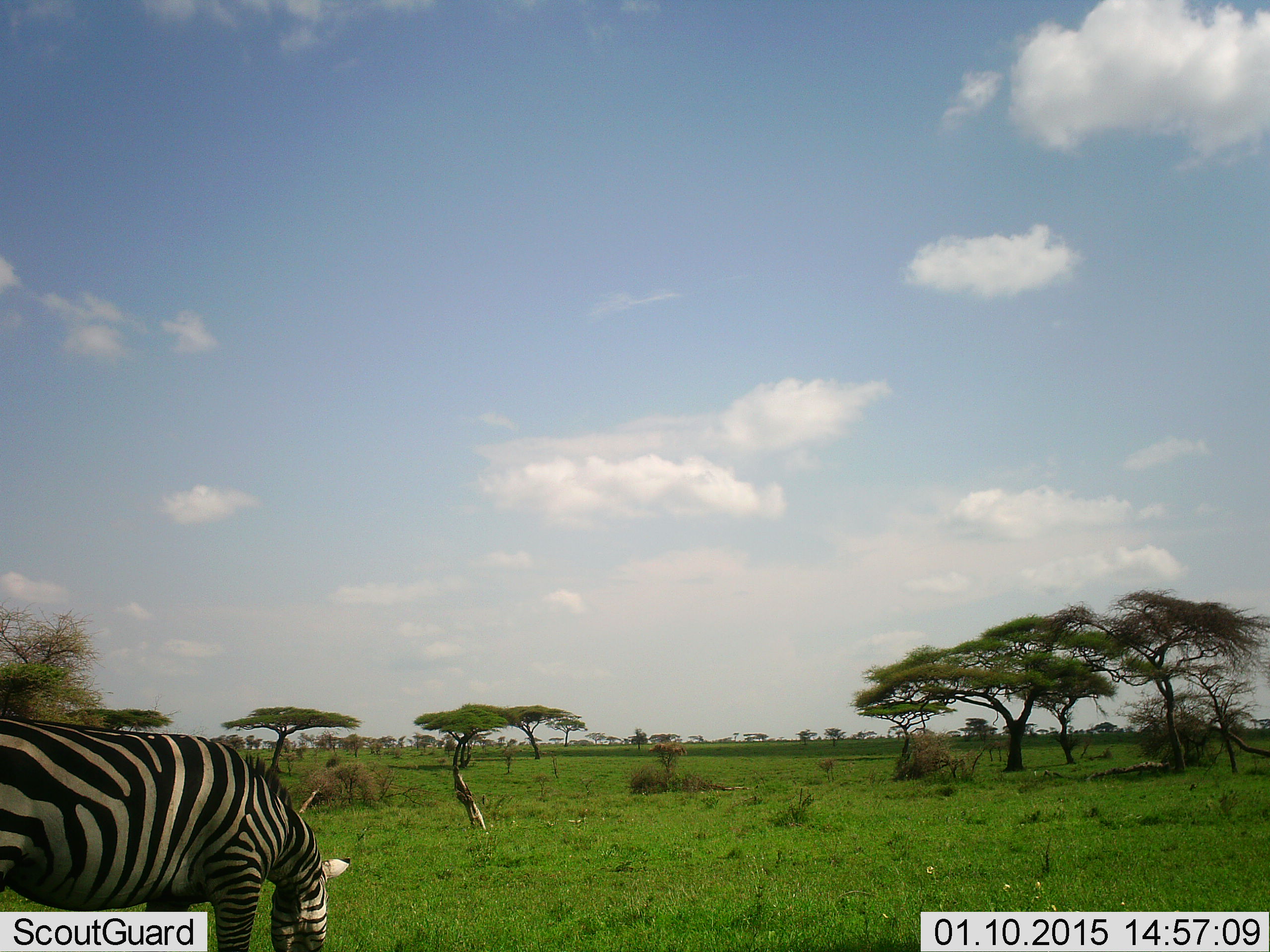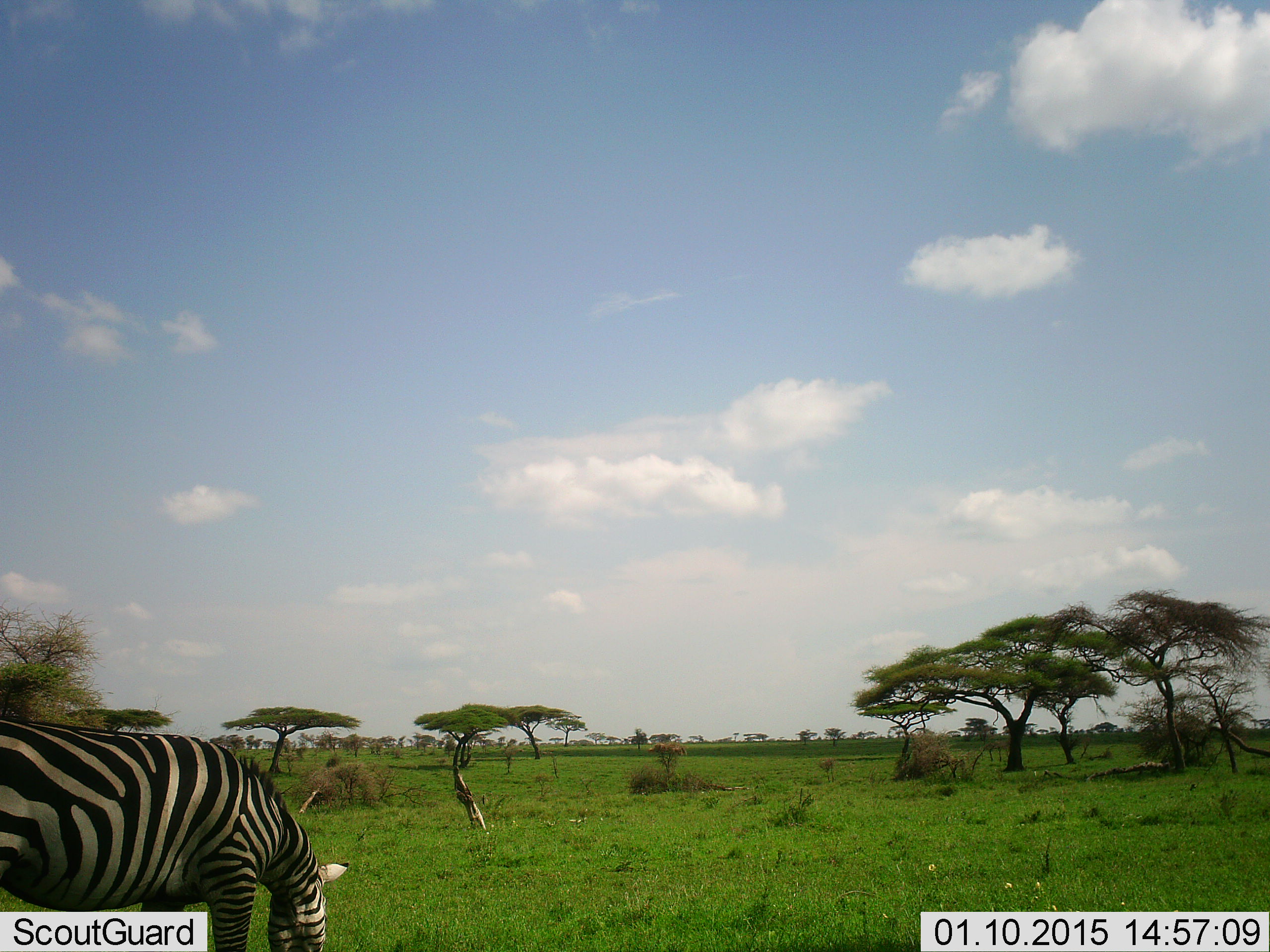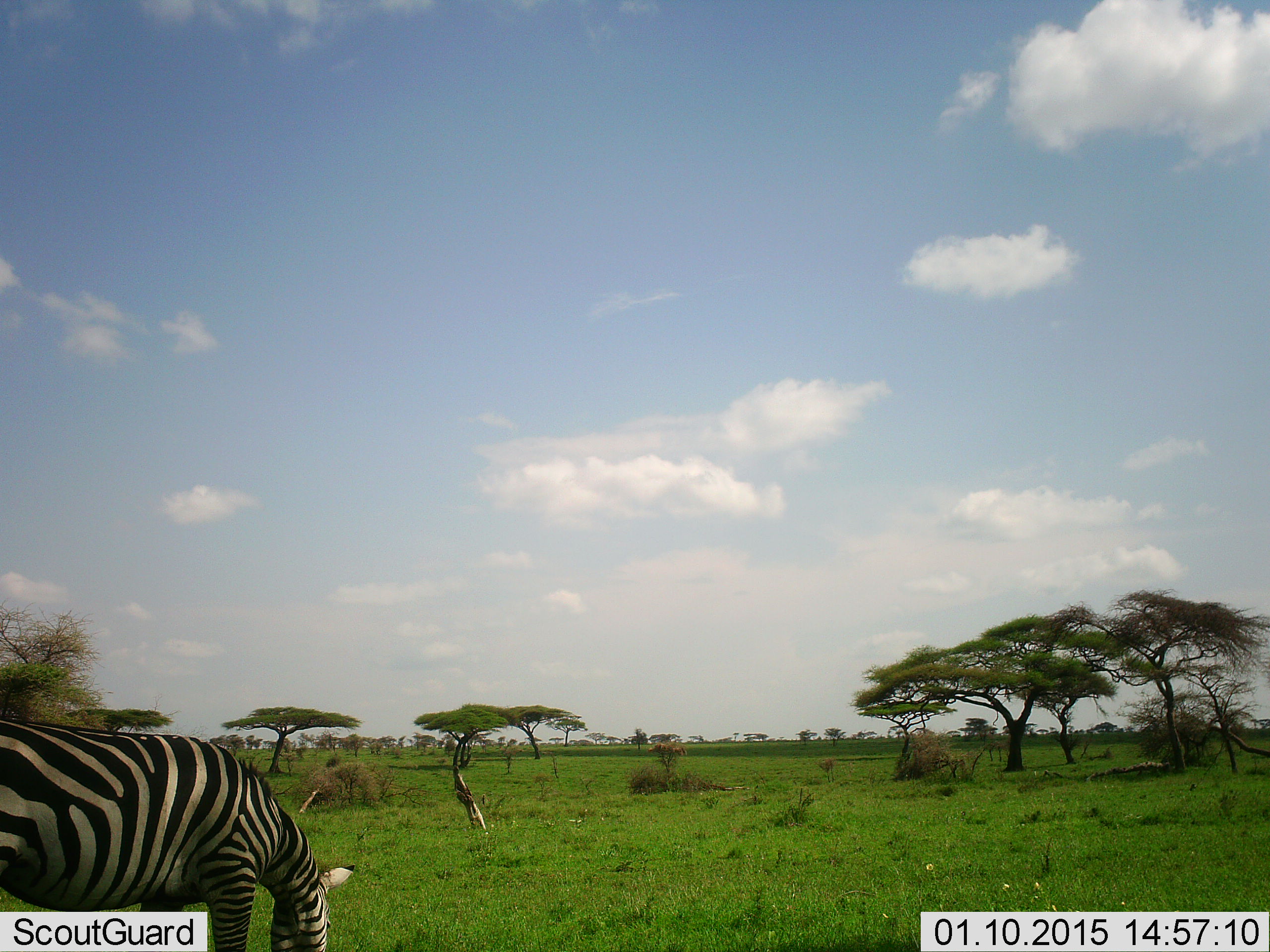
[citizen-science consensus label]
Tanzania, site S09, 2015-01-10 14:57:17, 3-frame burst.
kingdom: Animalia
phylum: Chordata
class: Mammalia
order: Perissodactyla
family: Equidae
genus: Equus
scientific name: Equus quagga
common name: plains zebra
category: zebra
Zebra (plains zebra) (Equus quagga), count 1. Behavior (volunteer vote fractions): standing 20%, resting 0%, moving 0%, interacting 0%. Young present (vote fraction): 0%. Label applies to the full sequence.